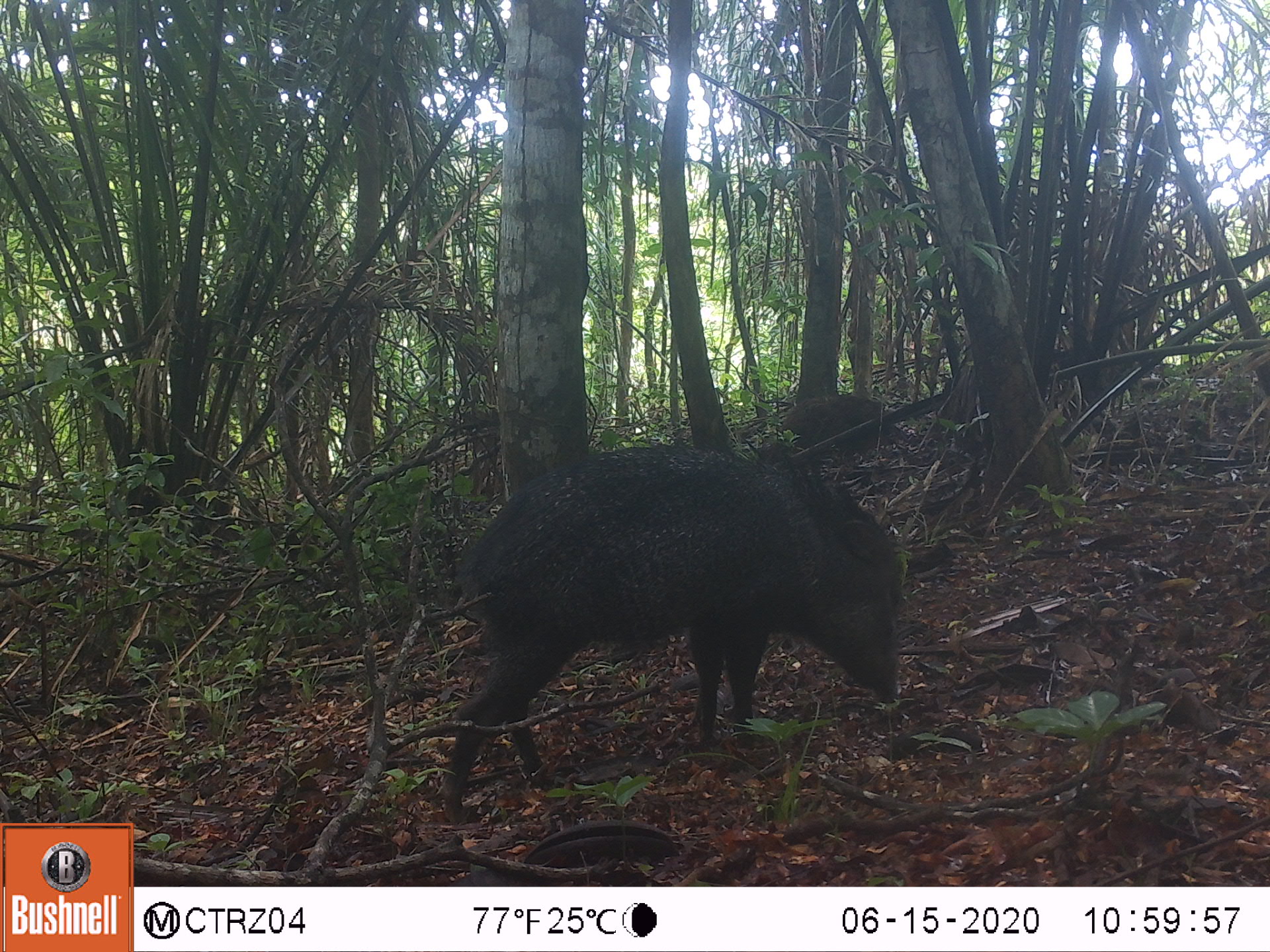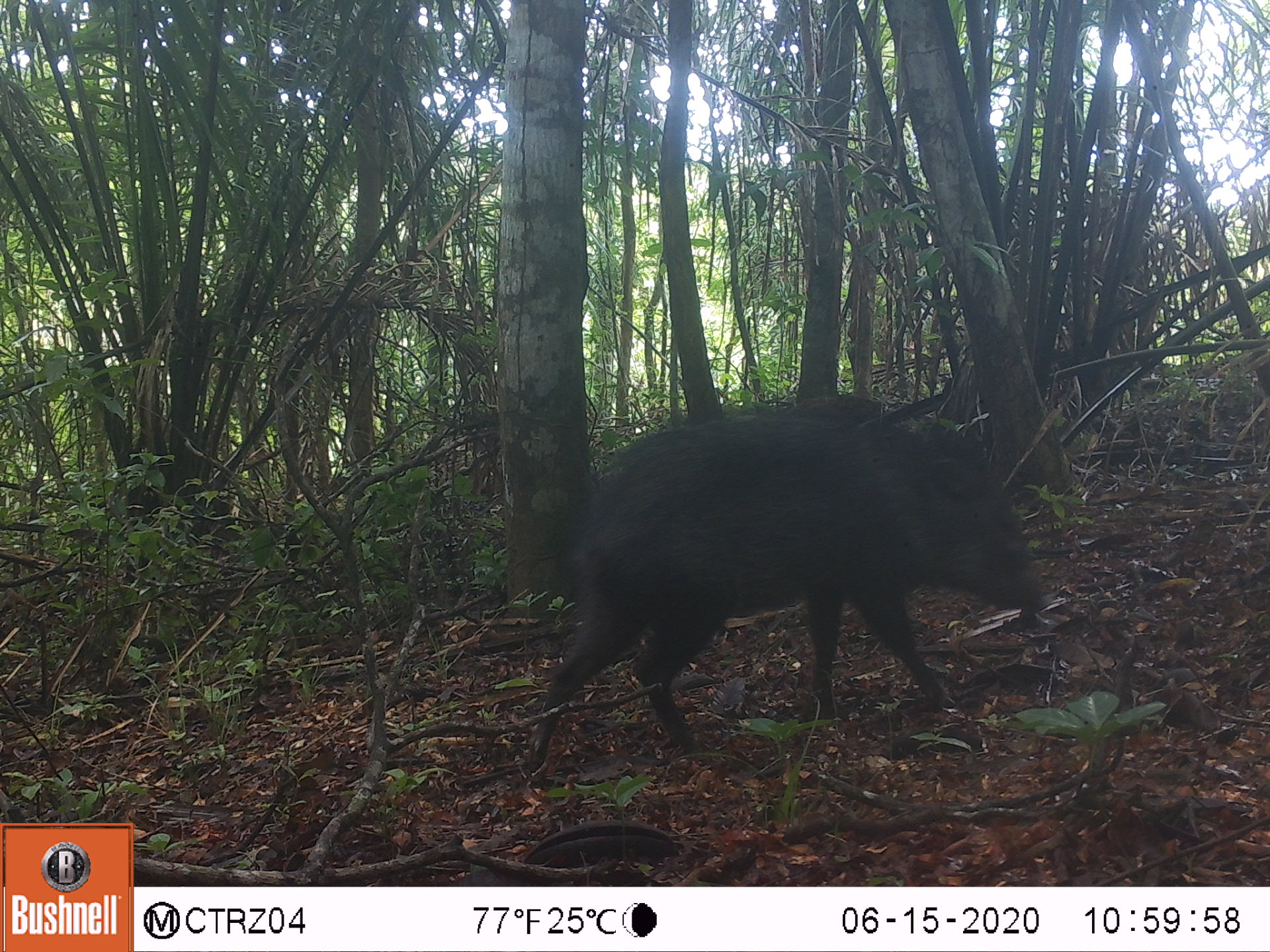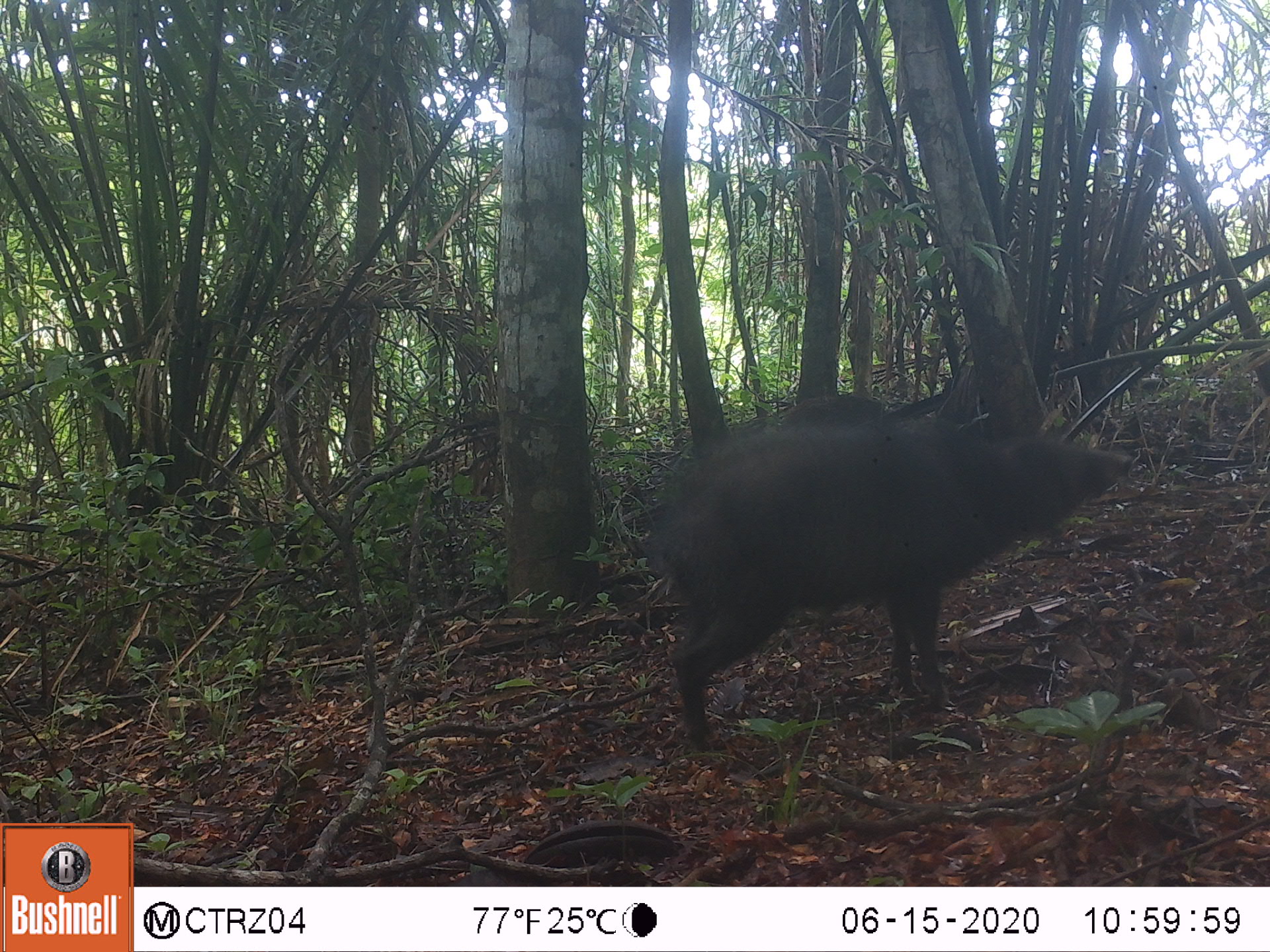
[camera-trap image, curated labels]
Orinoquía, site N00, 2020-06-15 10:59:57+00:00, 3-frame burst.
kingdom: Animalia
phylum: Chordata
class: Mammalia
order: Artiodactyla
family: Tayassuidae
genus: Pecari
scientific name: Pecari tajacu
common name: collared peccary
Collared peccary (Pecari tajacu).